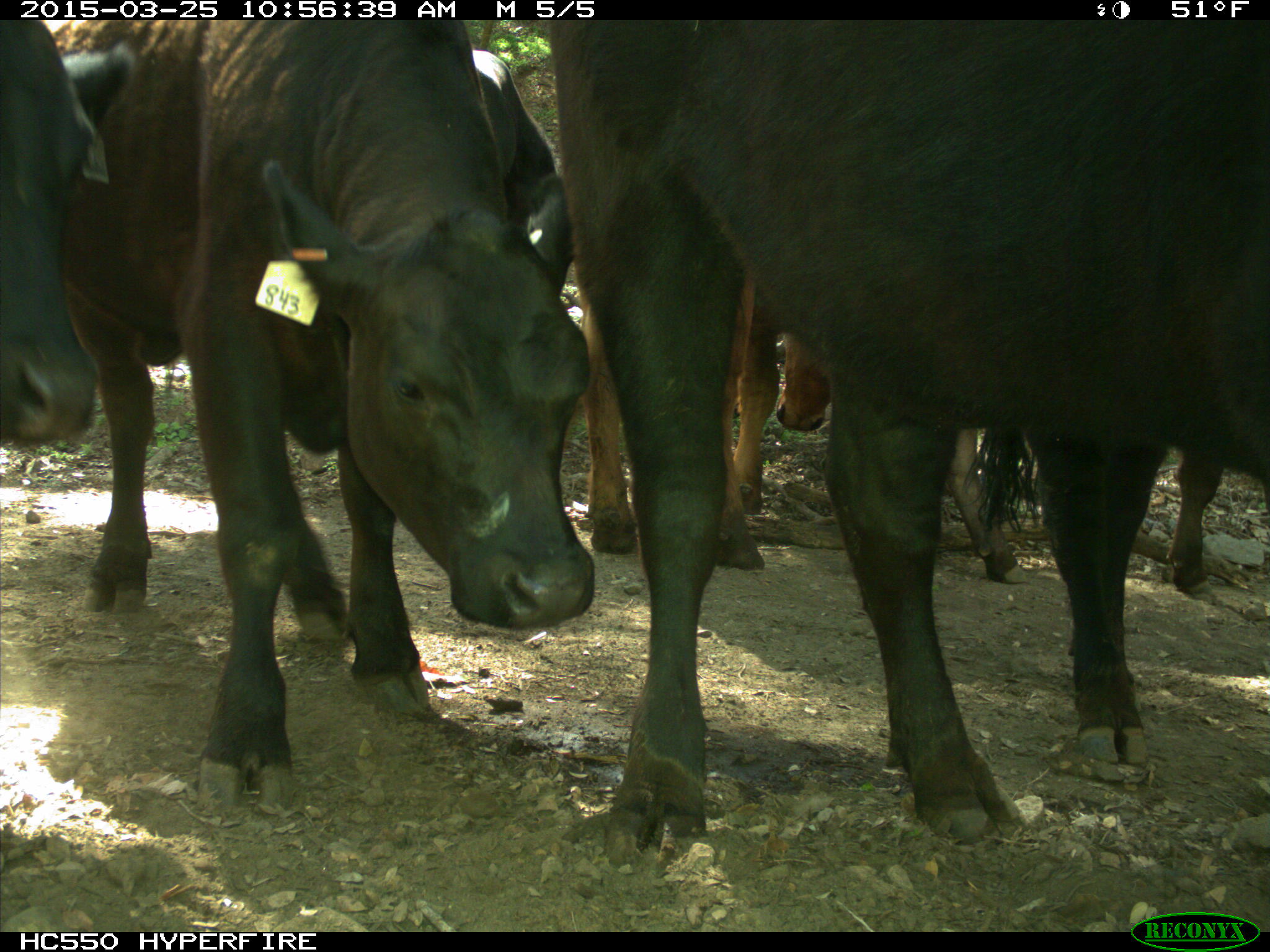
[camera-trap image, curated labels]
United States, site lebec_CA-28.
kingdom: Animalia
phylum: Chordata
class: Mammalia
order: Artiodactyla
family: Bovidae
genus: Bos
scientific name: Bos taurus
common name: domestic cow